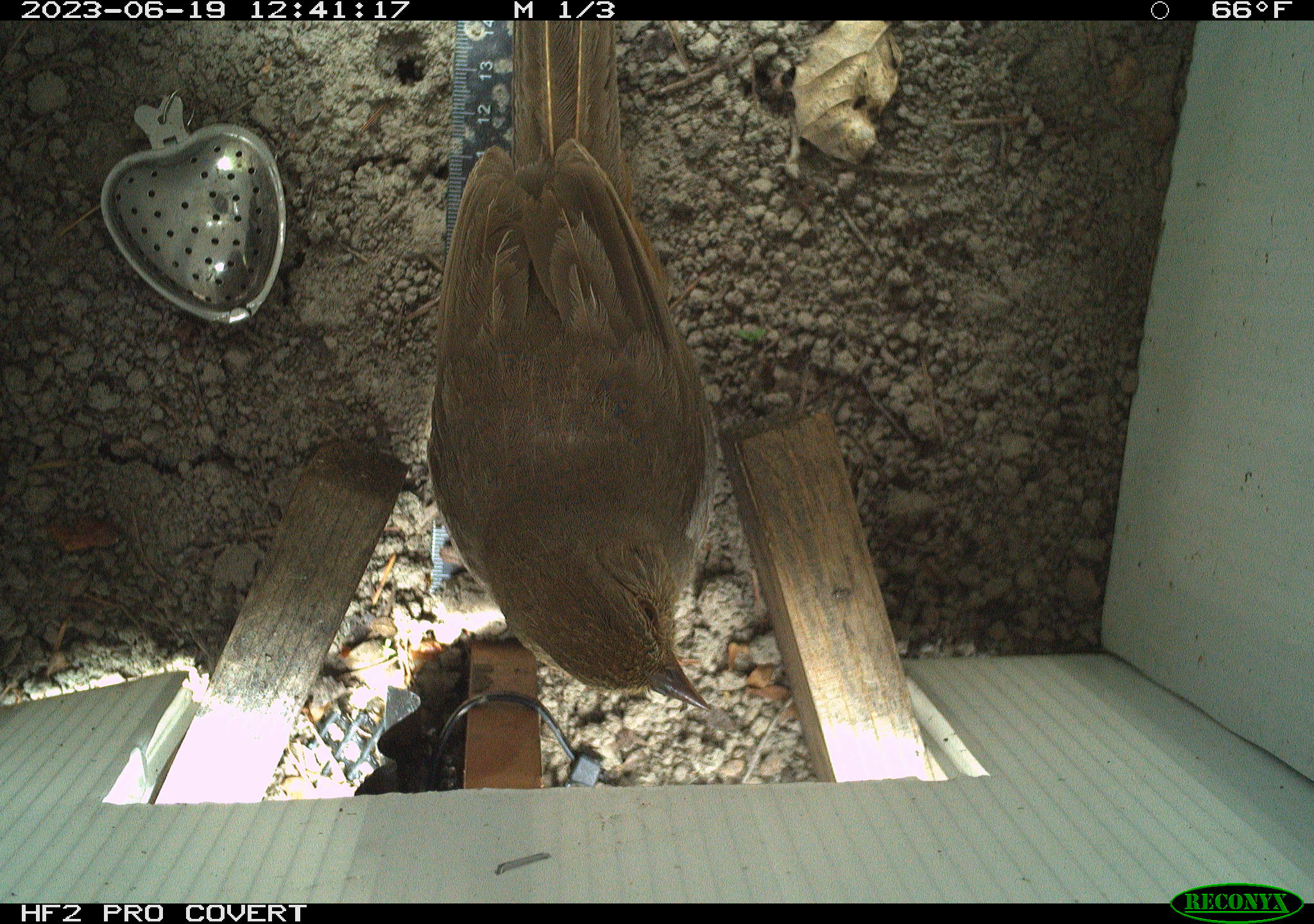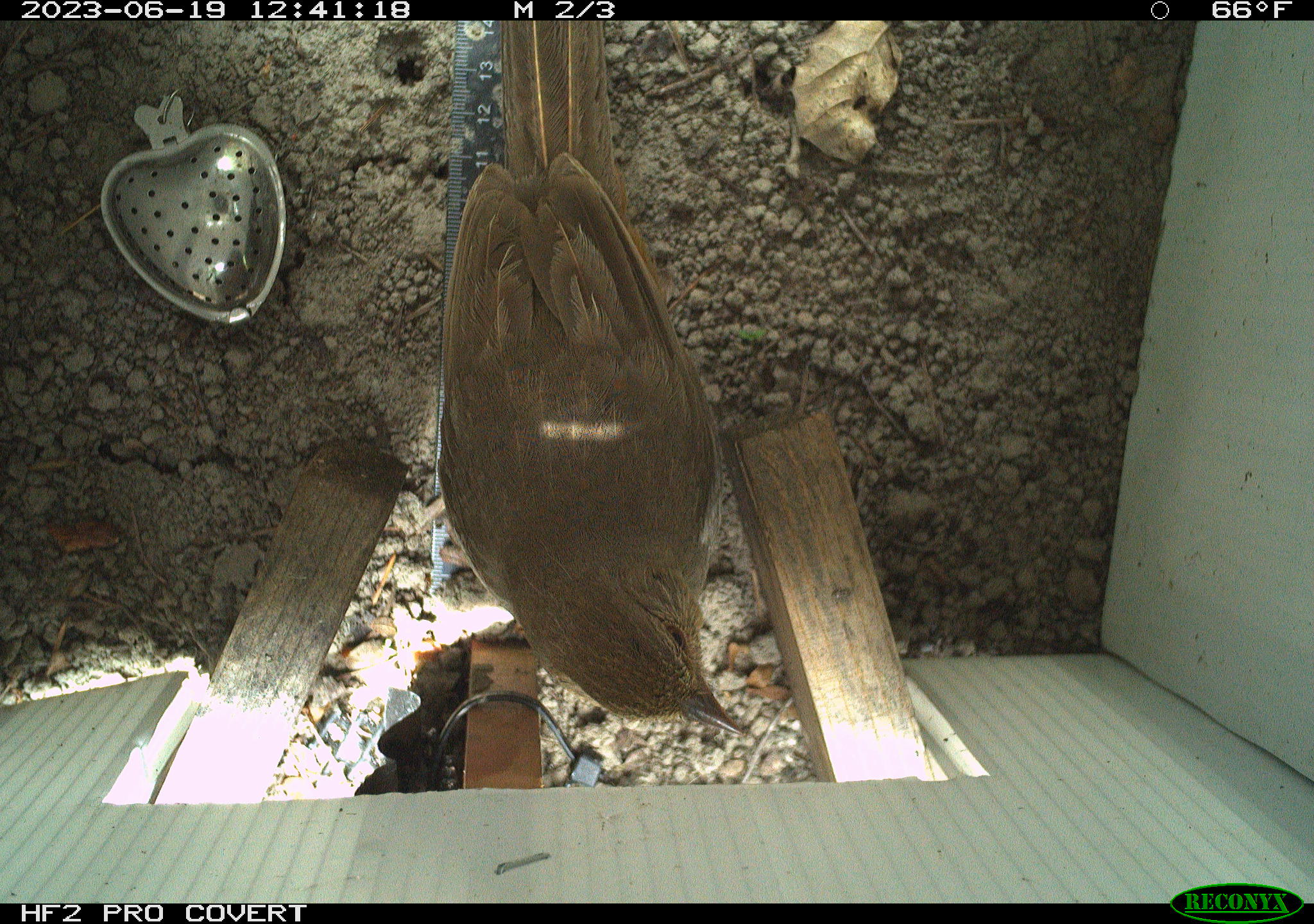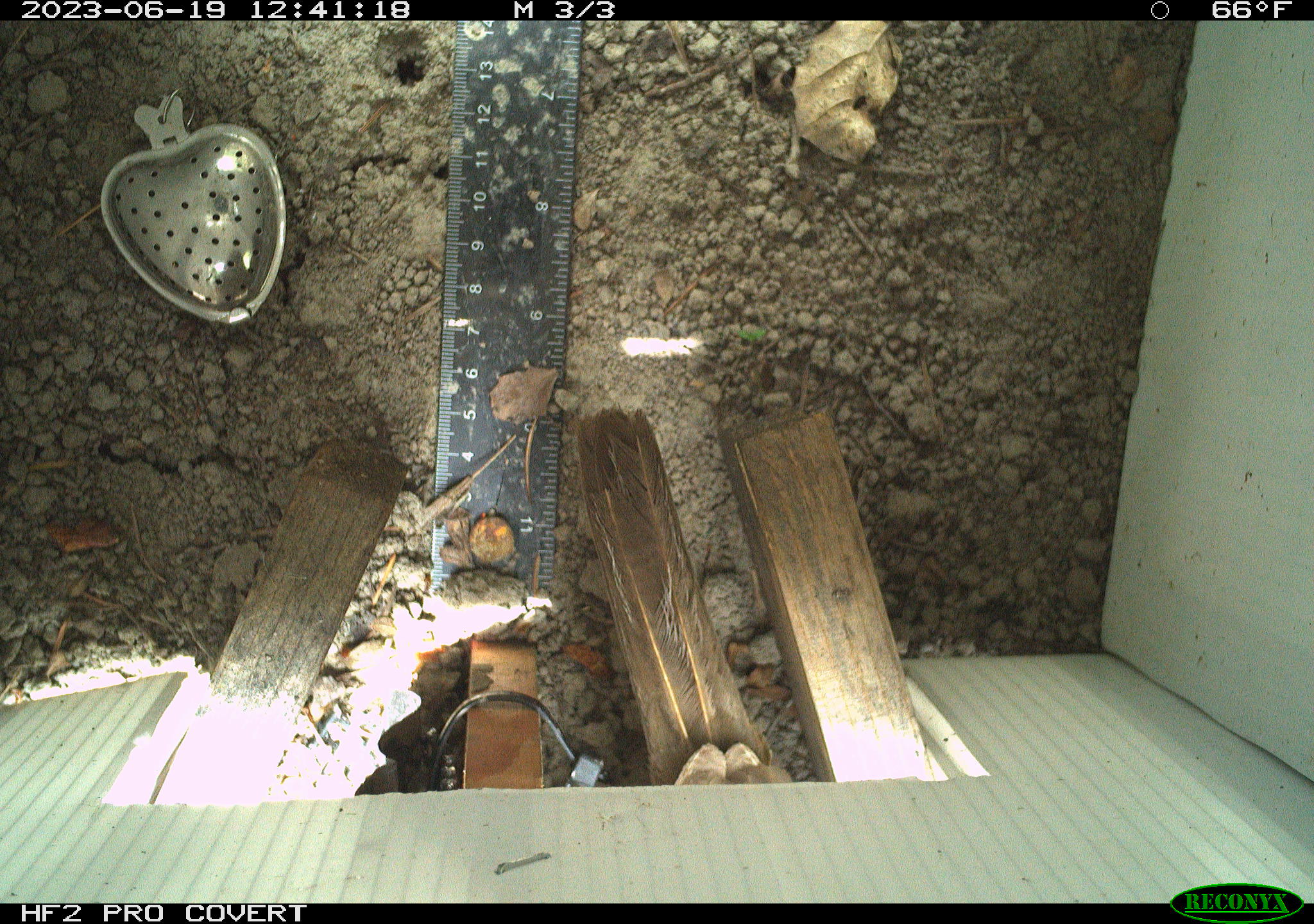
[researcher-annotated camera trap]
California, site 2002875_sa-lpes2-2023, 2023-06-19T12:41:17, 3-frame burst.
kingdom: Animalia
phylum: Chordata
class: Aves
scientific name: Aves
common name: bird